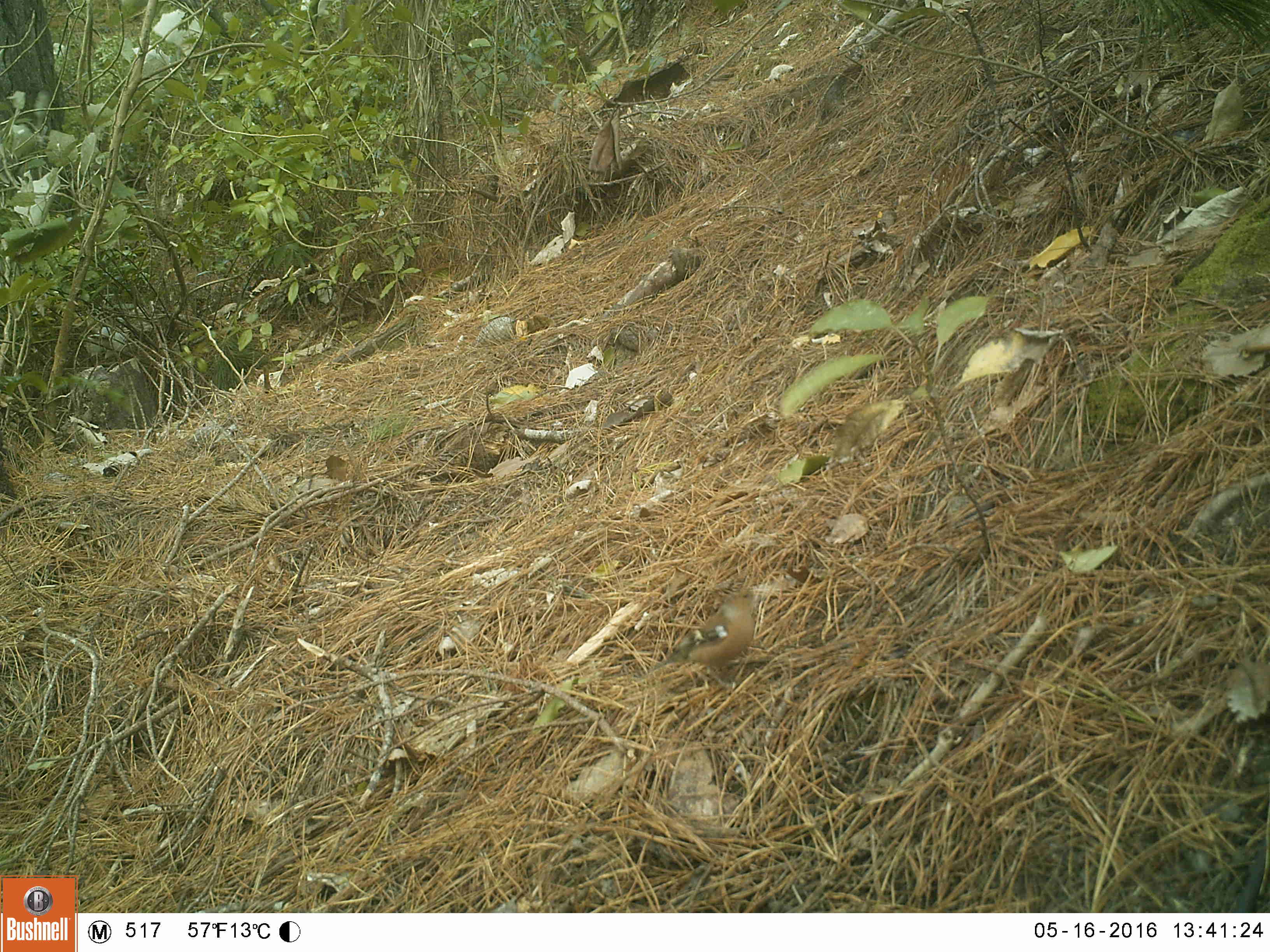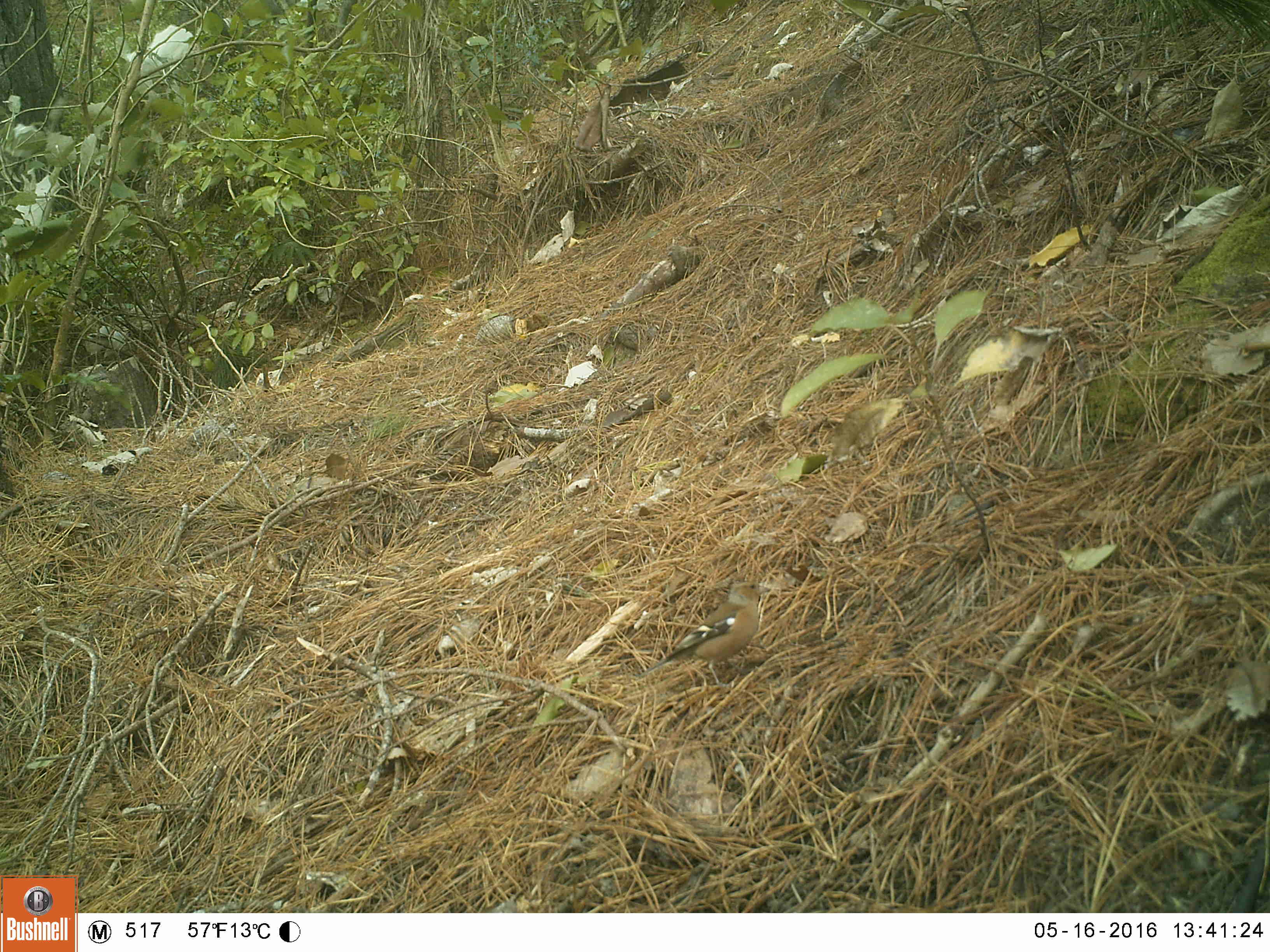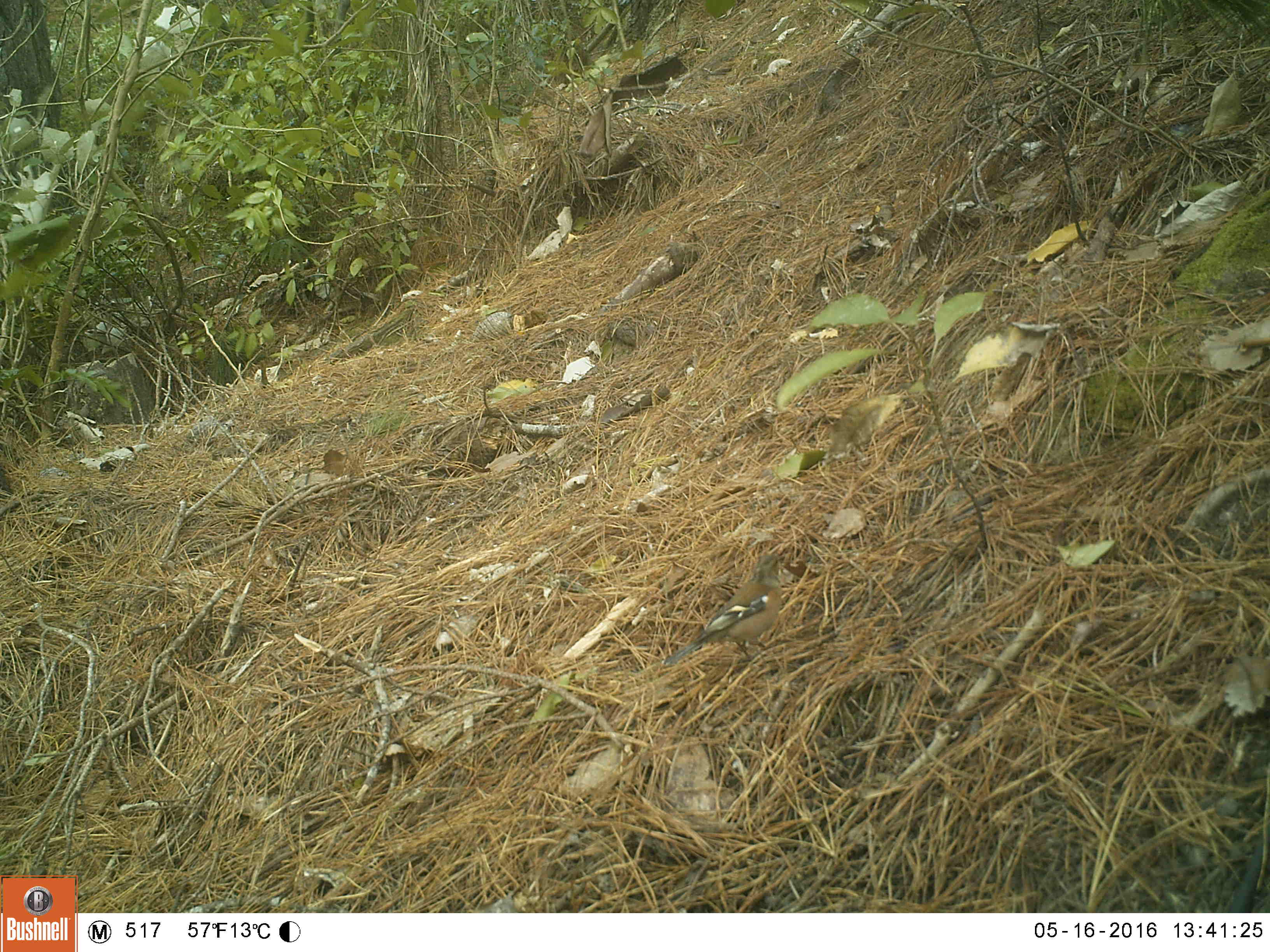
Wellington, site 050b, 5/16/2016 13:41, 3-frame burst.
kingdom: Animalia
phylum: Chordata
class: Aves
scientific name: Aves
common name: bird